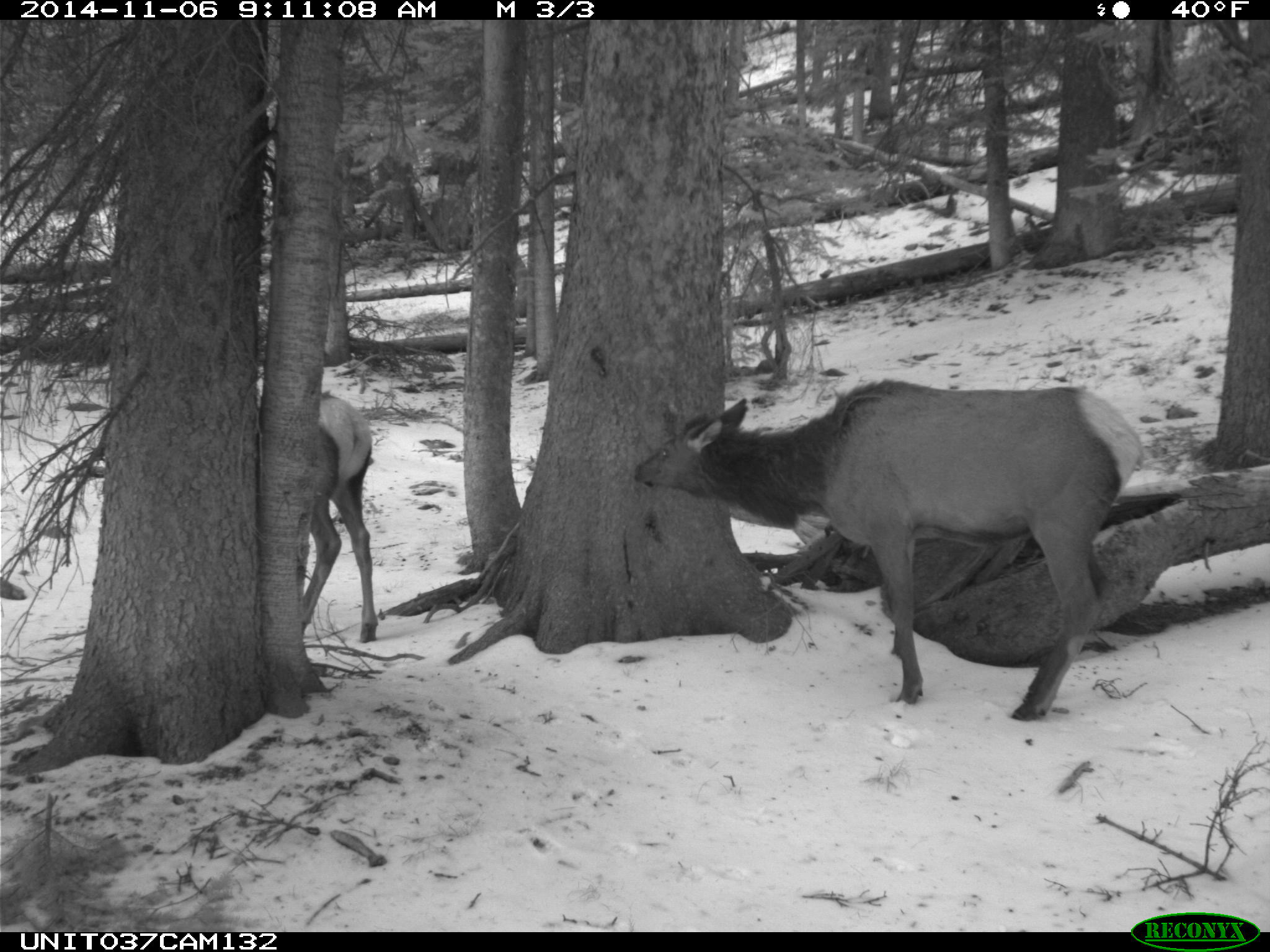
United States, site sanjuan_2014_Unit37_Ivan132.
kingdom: Animalia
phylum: Chordata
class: Mammalia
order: Artiodactyla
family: Cervidae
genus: Cervus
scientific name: Cervus elaphus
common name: red deer